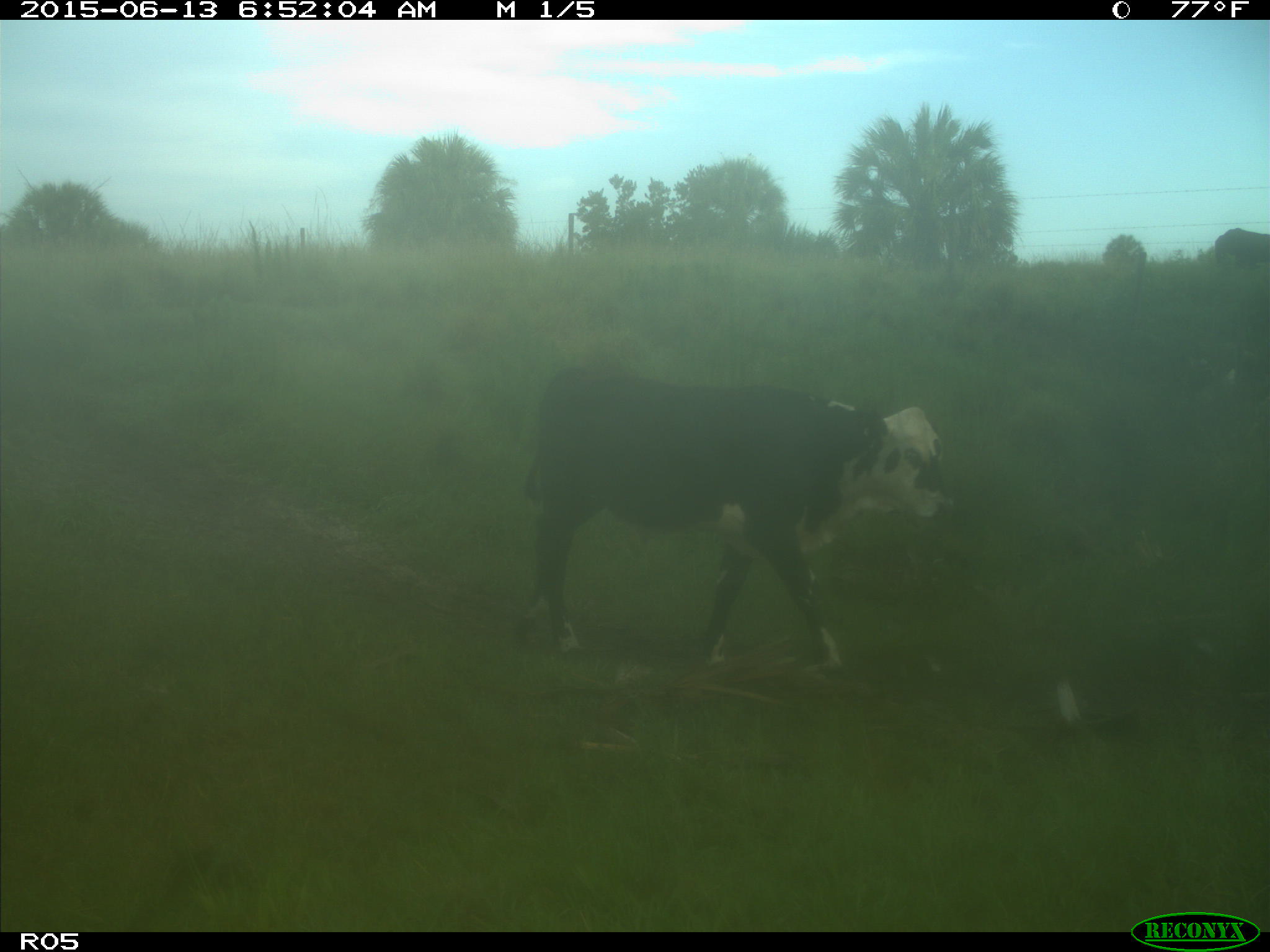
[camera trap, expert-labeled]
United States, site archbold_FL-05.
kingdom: Animalia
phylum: Chordata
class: Mammalia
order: Artiodactyla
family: Bovidae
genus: Bos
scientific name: Bos taurus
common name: domestic cow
Bos taurus (domestic cow).